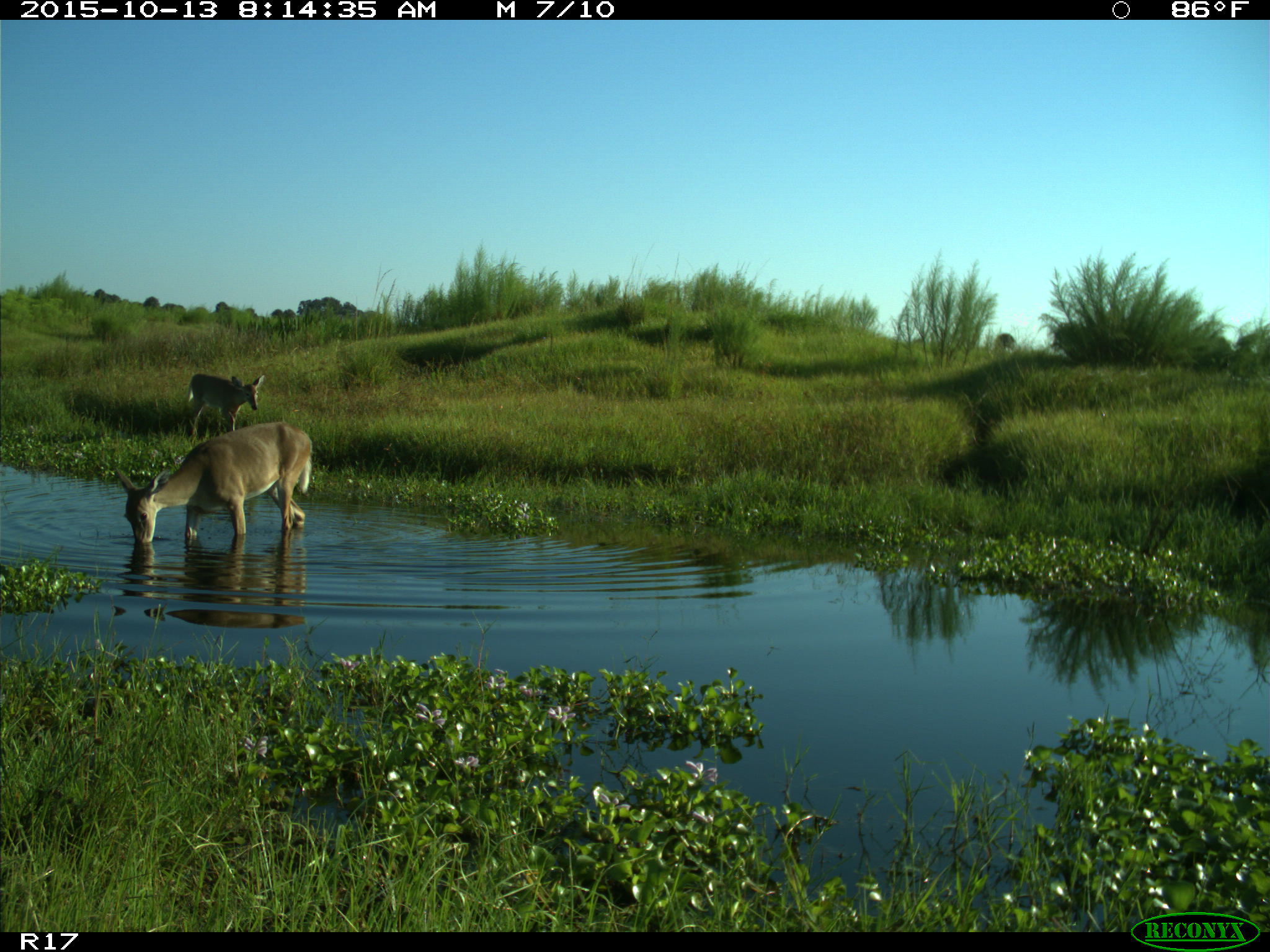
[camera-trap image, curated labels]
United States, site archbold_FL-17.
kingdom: Animalia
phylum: Chordata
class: Mammalia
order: Artiodactyla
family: Cervidae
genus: Odocoileus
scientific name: Odocoileus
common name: deer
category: unidentified deer